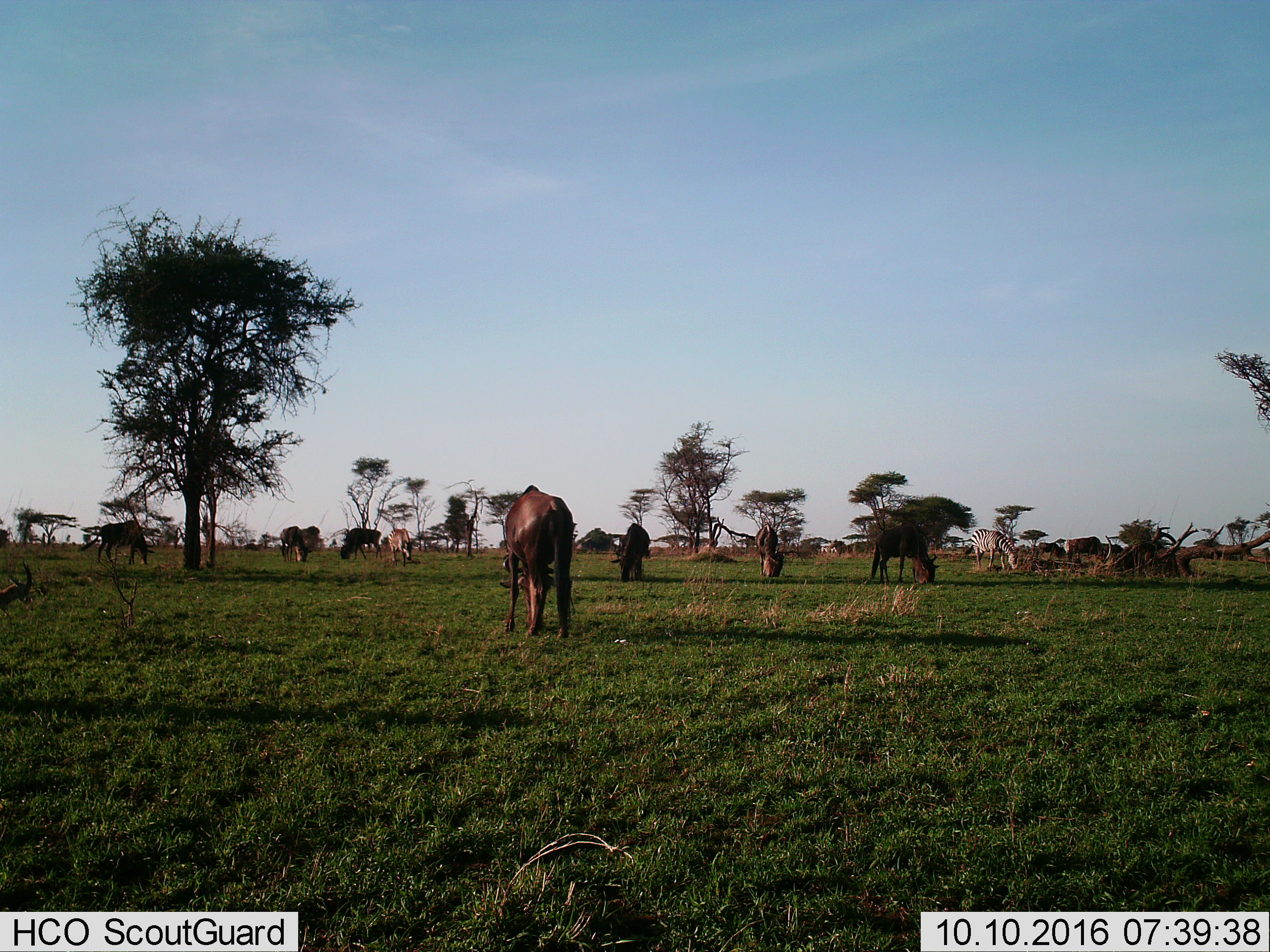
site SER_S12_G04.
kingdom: Animalia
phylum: Chordata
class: Mammalia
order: Artiodactyla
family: Bovidae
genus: Connochaetes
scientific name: Connochaetes taurinus taurinus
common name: blue wildebeest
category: wildebeestblue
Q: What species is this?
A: Wildebeestblue (blue wildebeest) (Connochaetes taurinus taurinus).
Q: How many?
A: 11-50.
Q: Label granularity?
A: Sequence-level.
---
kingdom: Animalia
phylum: Chordata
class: Mammalia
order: Perissodactyla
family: Equidae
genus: Equus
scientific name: Equus quagga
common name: plains zebra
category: zebraplains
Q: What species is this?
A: Zebraplains (plains zebra) (Equus quagga).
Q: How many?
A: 2.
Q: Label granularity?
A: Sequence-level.